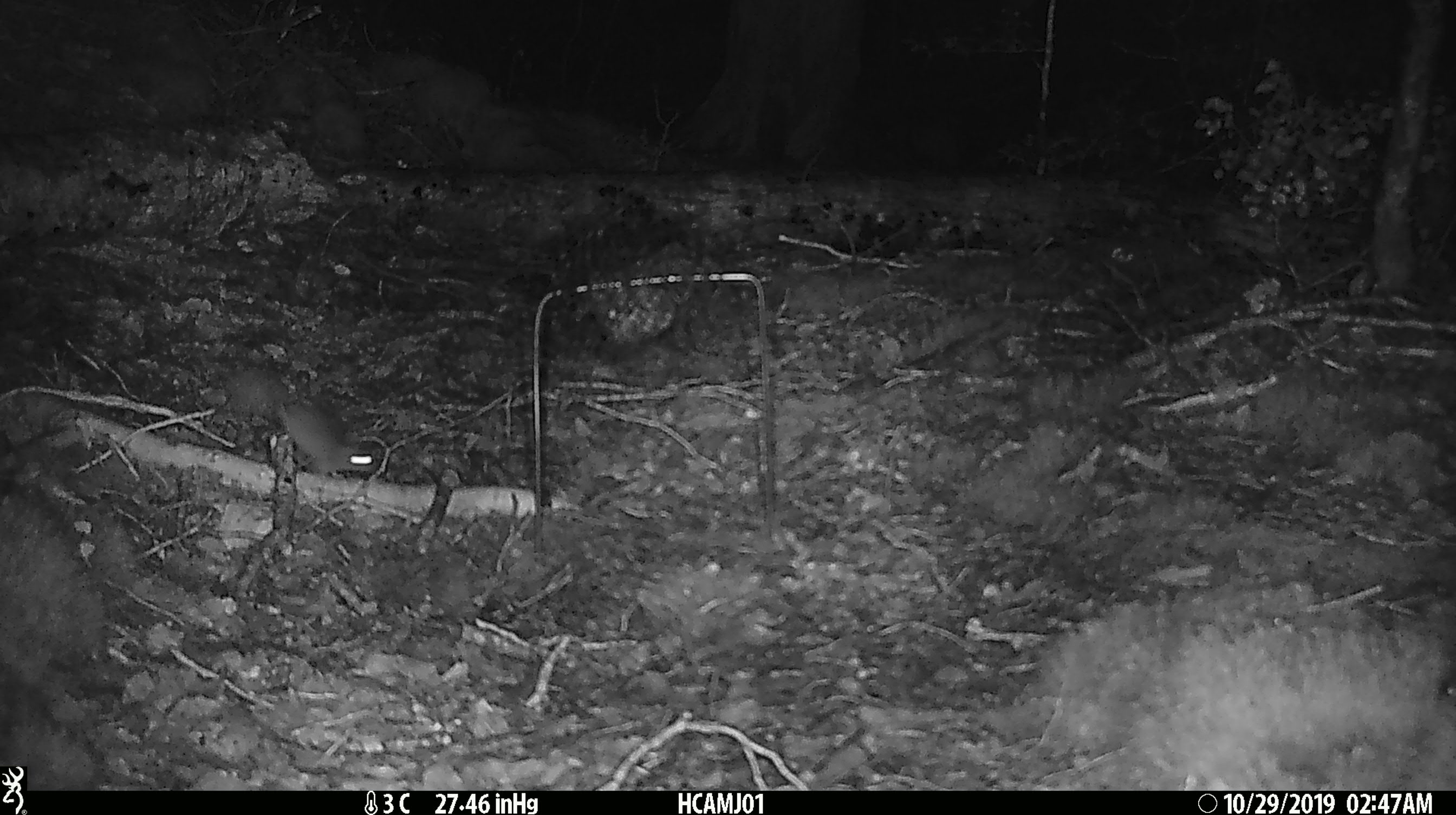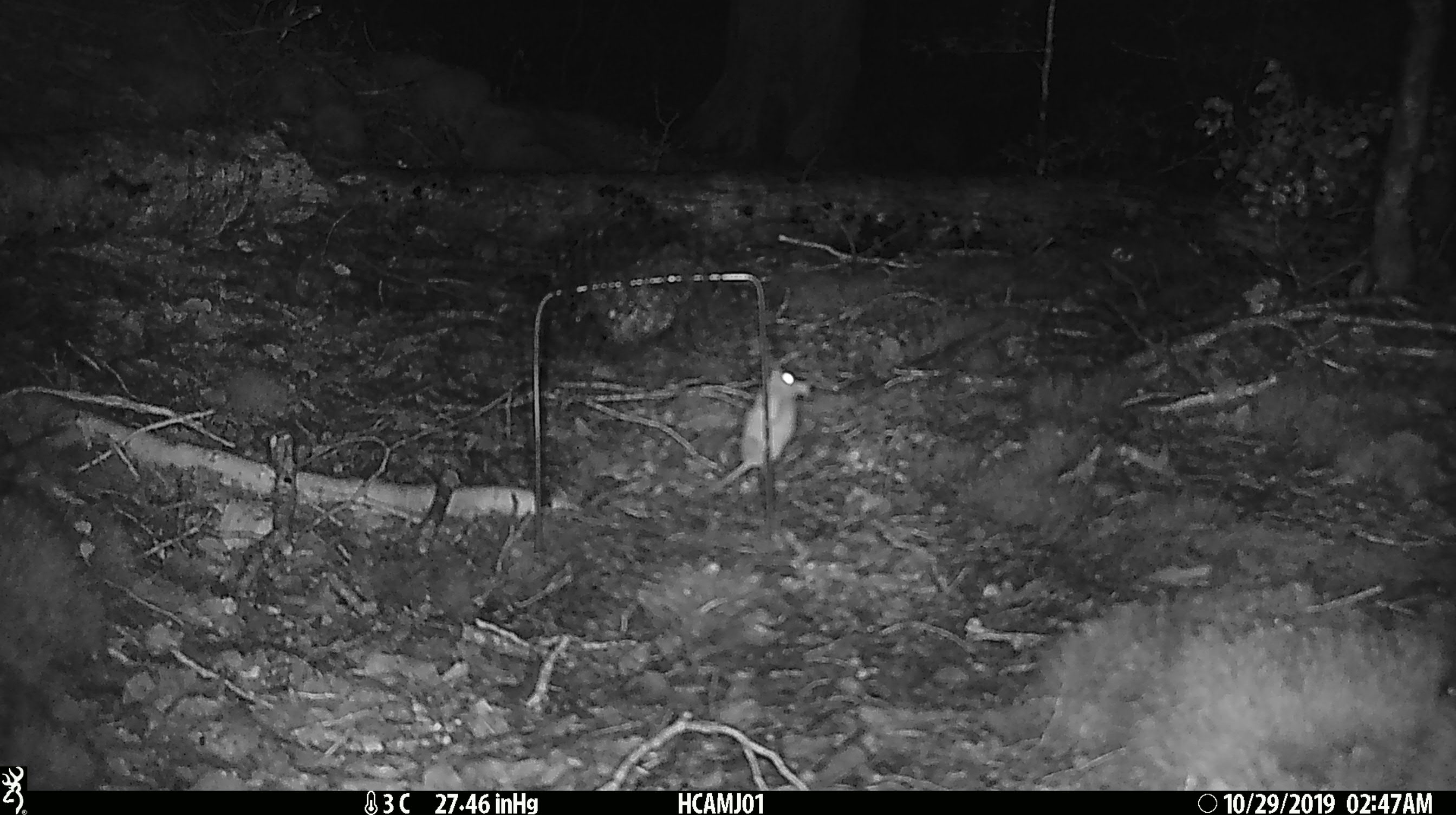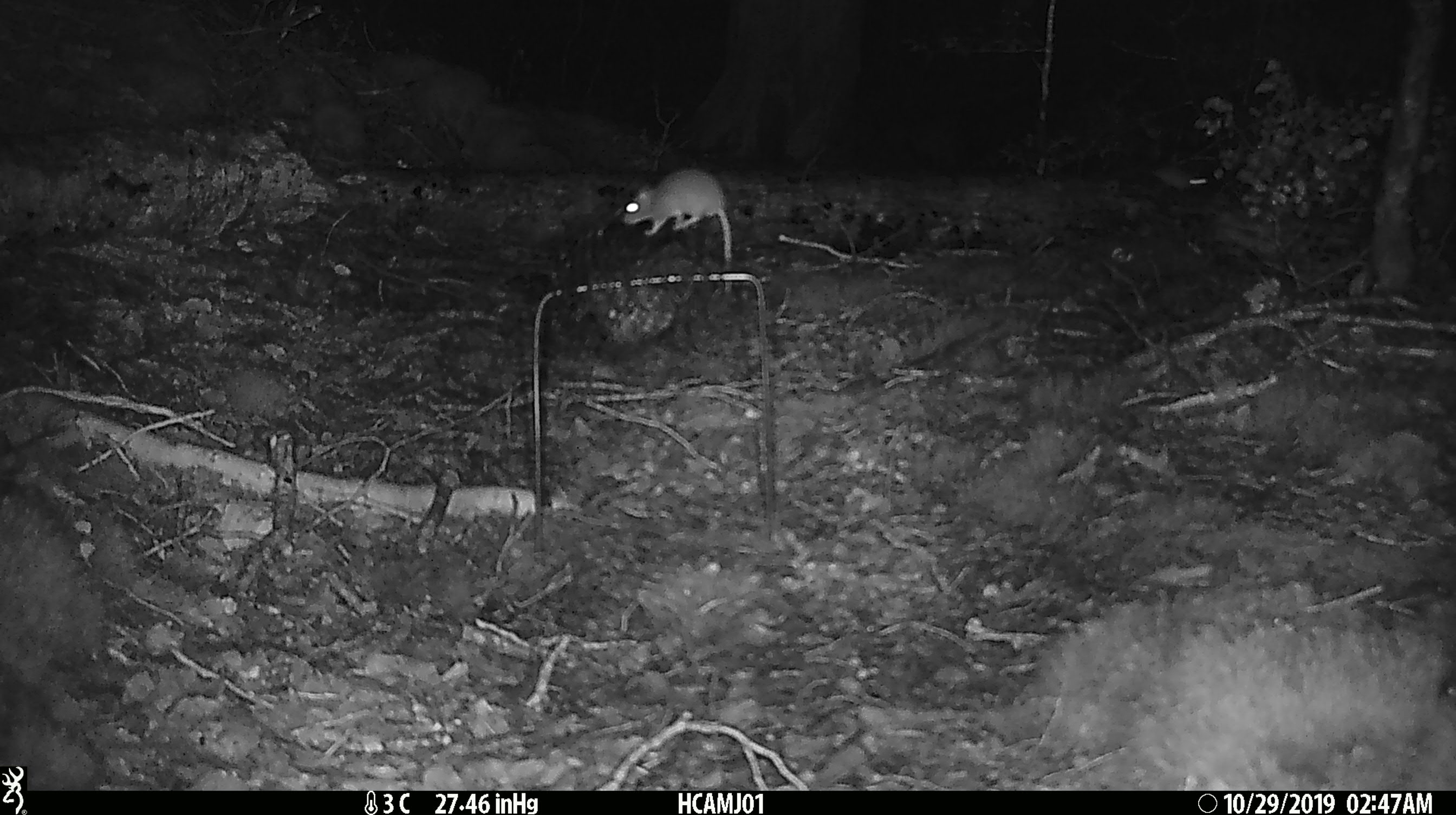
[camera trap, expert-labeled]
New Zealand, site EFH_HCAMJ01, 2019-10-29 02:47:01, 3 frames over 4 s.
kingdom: Animalia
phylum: Chordata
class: Mammalia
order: Rodentia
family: Muridae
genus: Mus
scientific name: Mus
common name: mouse